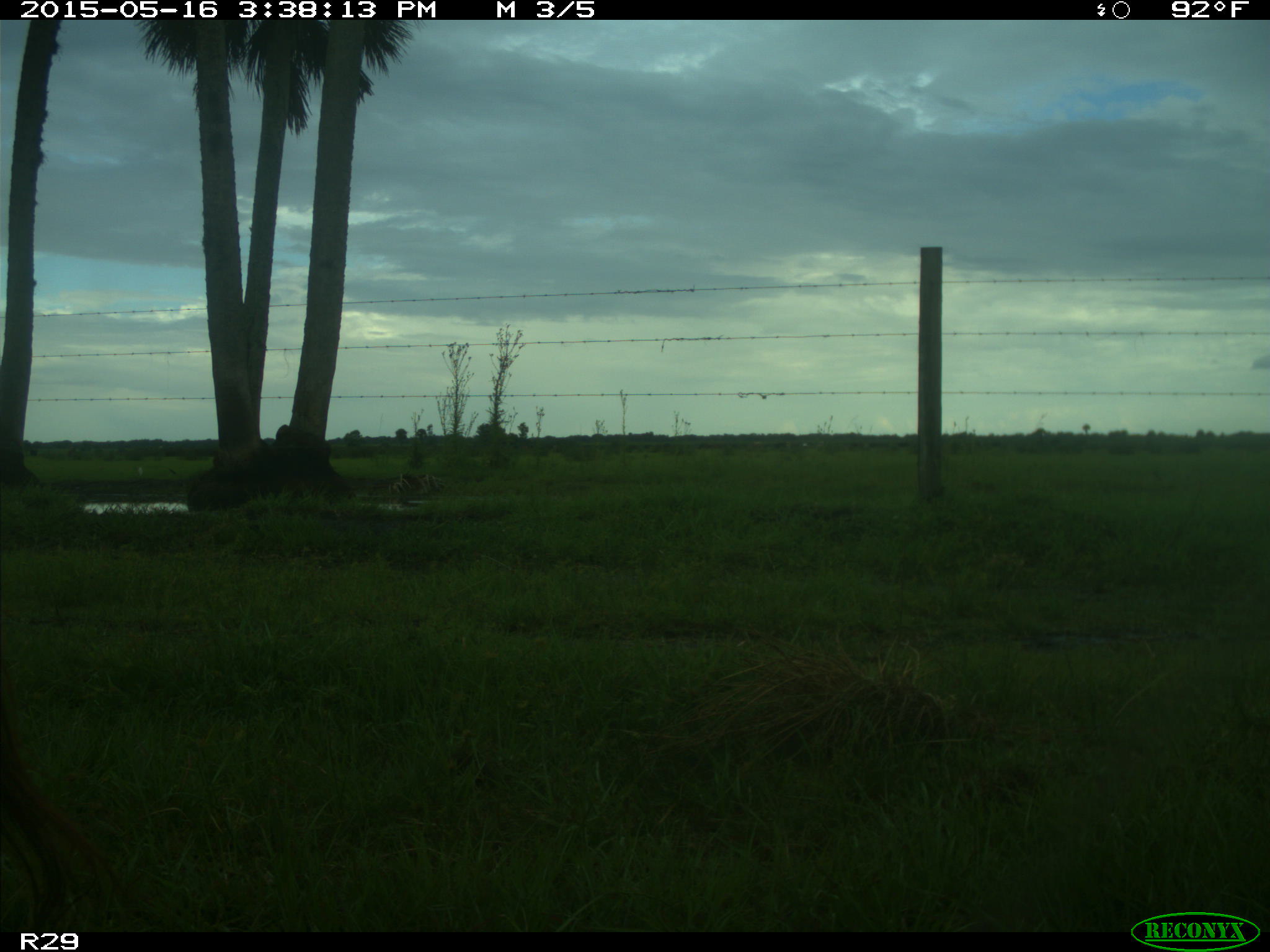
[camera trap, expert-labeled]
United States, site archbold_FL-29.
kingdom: Animalia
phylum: Chordata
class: Mammalia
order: Artiodactyla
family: Bovidae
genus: Bos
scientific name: Bos taurus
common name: domestic cow